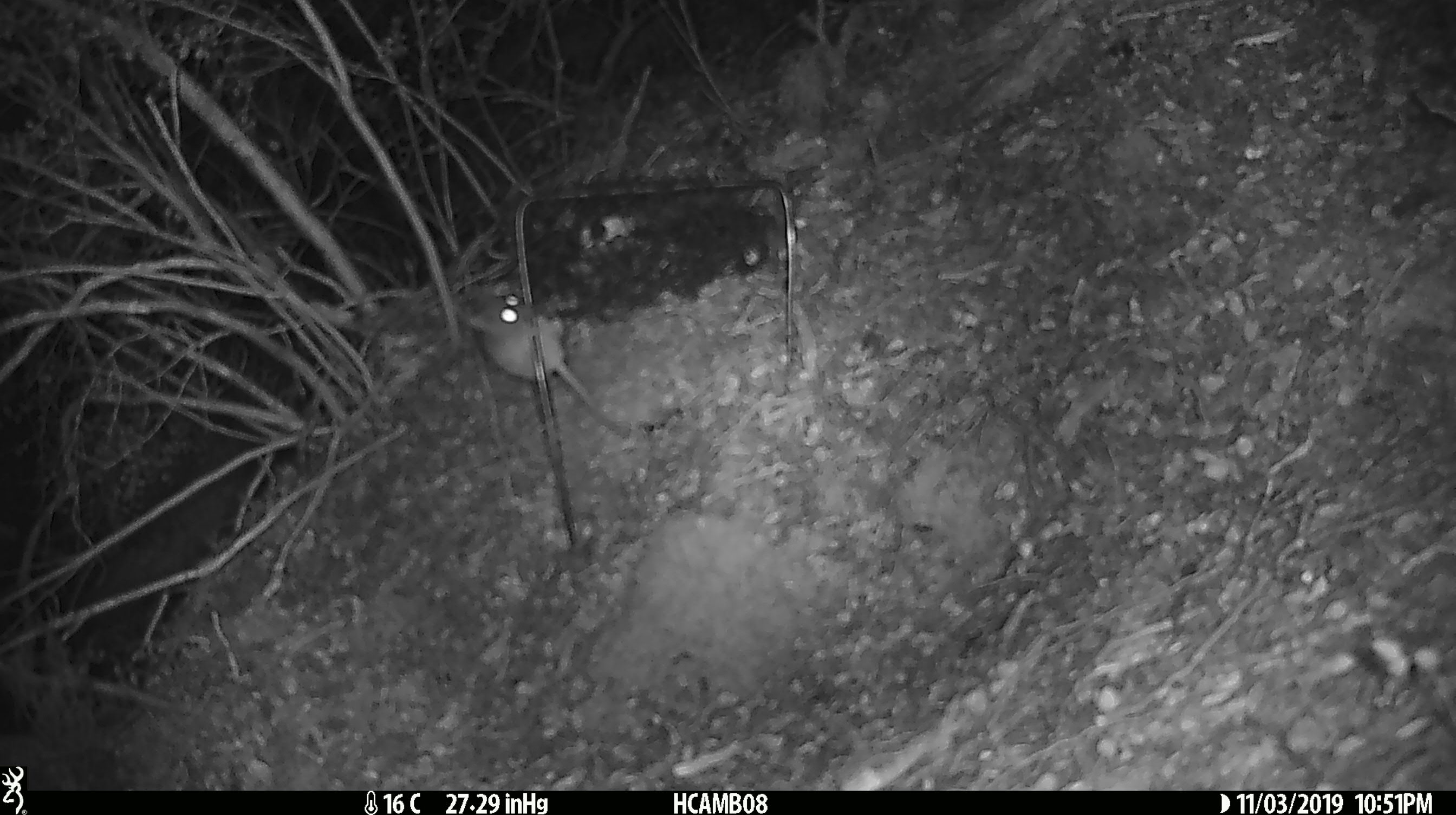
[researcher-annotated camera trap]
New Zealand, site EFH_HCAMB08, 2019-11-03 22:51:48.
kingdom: Animalia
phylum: Chordata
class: Mammalia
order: Rodentia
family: Muridae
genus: Mus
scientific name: Mus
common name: mouse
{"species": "mouse (Mus)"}